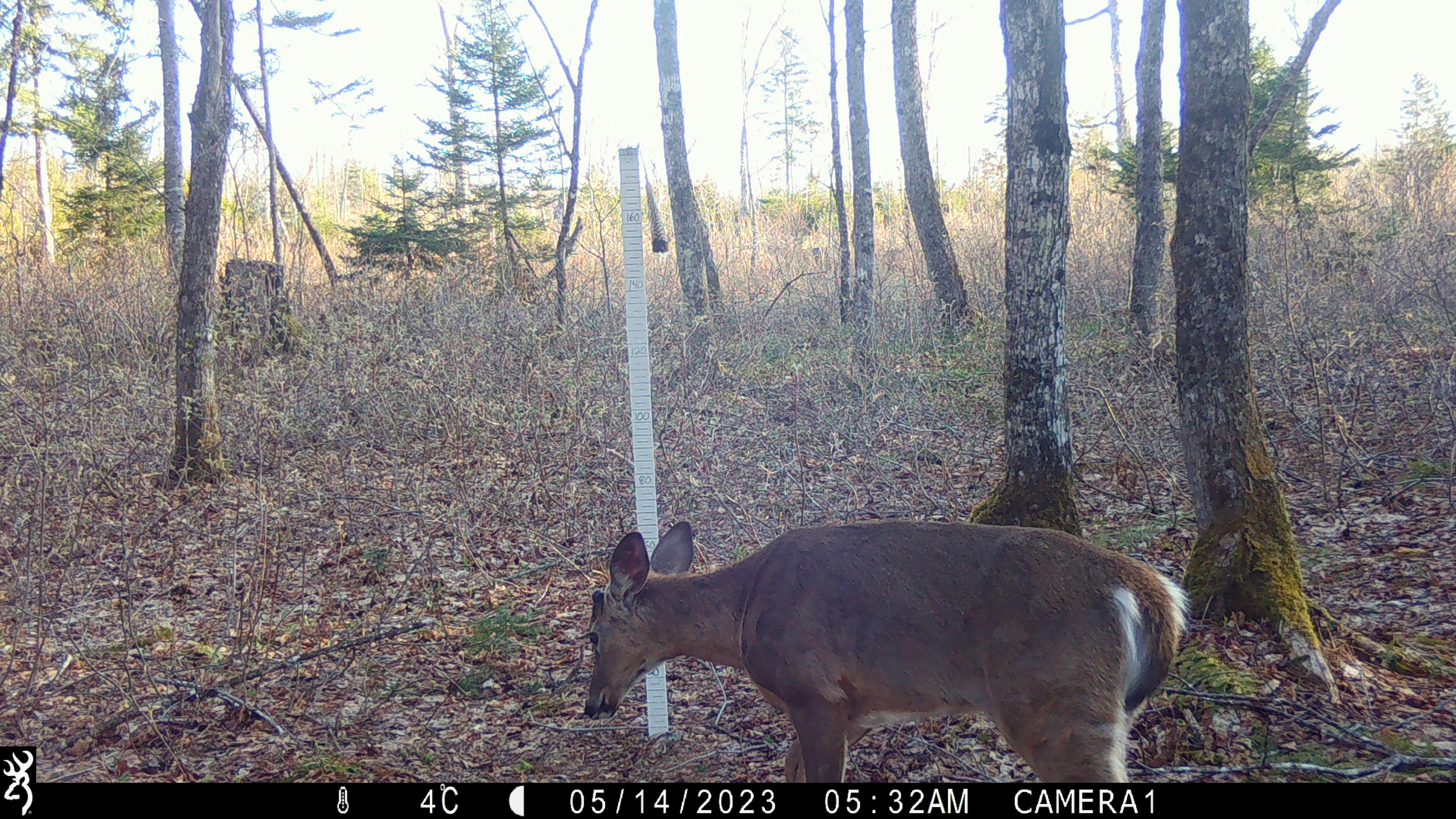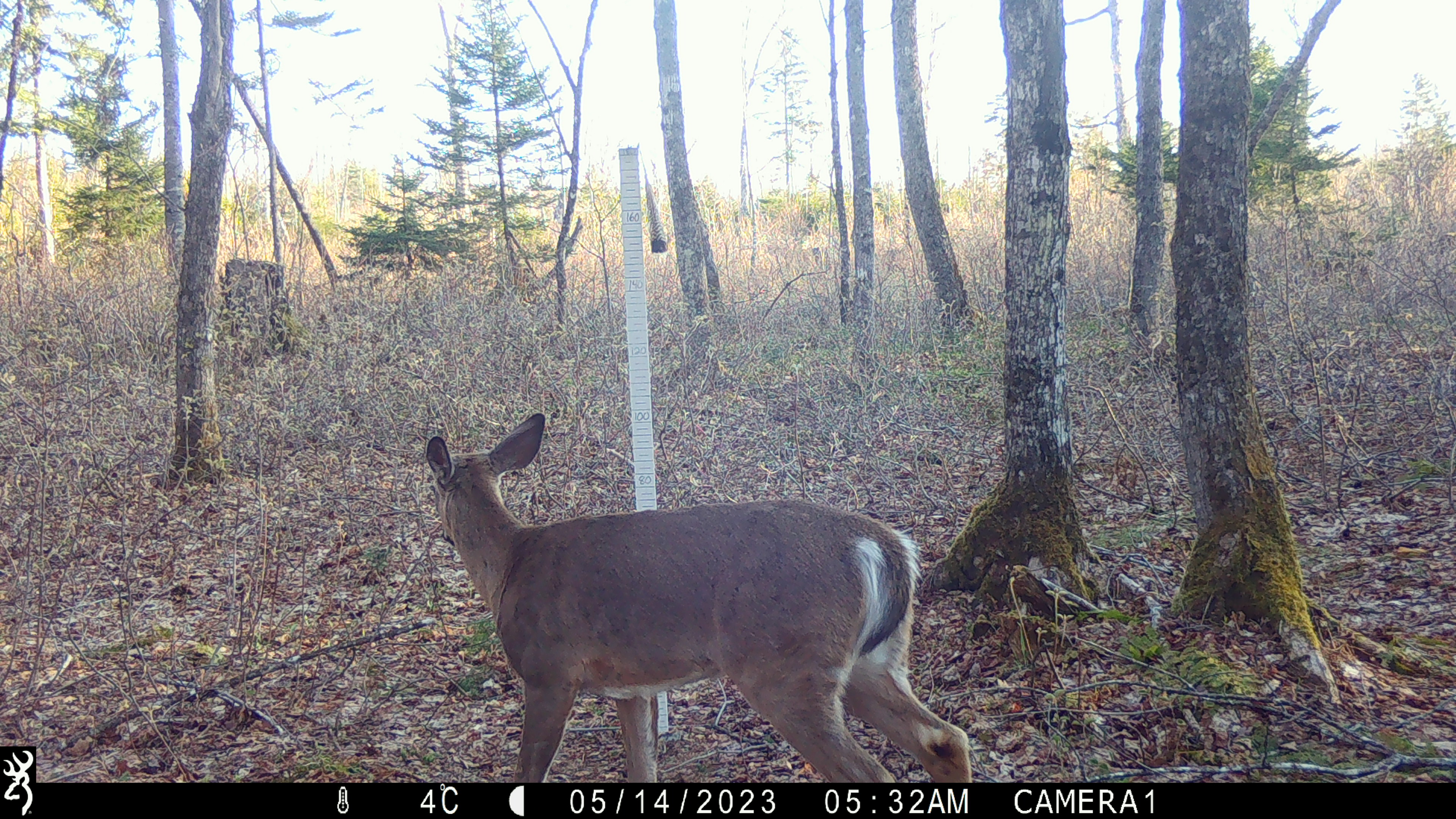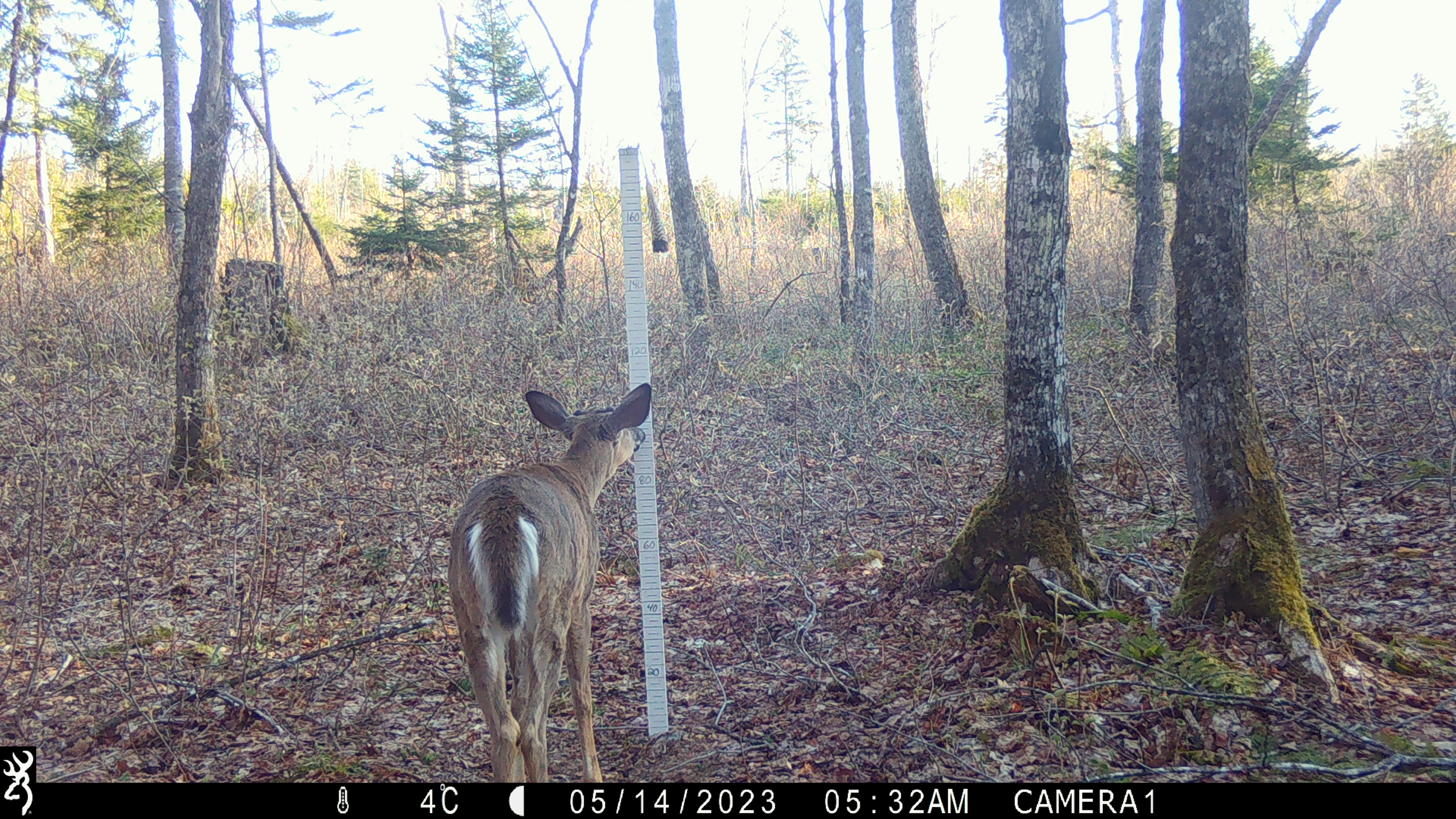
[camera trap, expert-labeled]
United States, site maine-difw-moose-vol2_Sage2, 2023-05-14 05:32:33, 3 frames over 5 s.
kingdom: Animalia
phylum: Chordata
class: Mammalia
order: Artiodactyla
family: Cervidae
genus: Odocoileus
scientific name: Odocoileus virginianus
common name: white-tailed deer